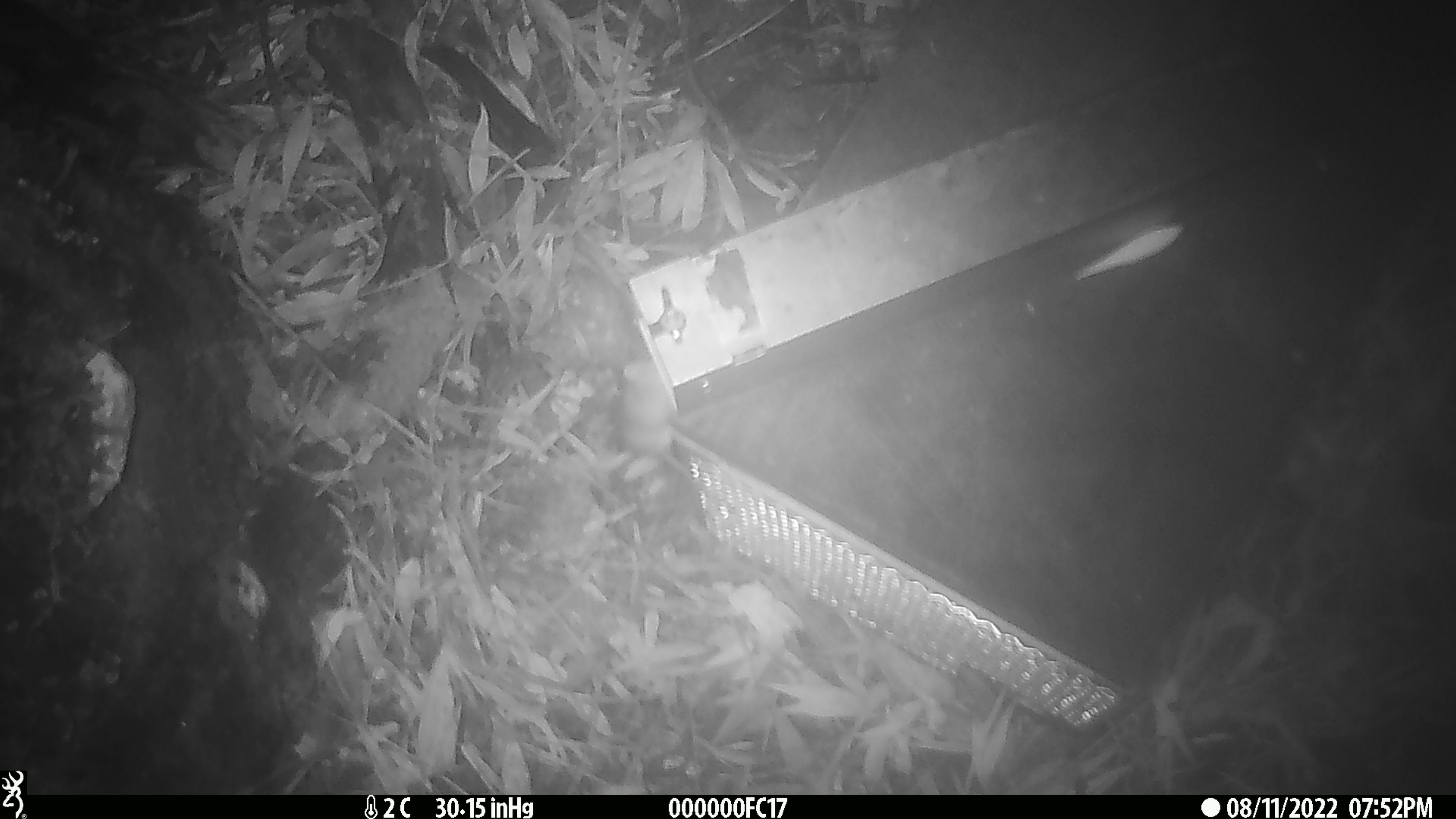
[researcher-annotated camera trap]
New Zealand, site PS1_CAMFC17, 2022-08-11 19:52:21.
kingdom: Animalia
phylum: Chordata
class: Mammalia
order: Rodentia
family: Muridae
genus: Mus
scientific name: Mus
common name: mouse